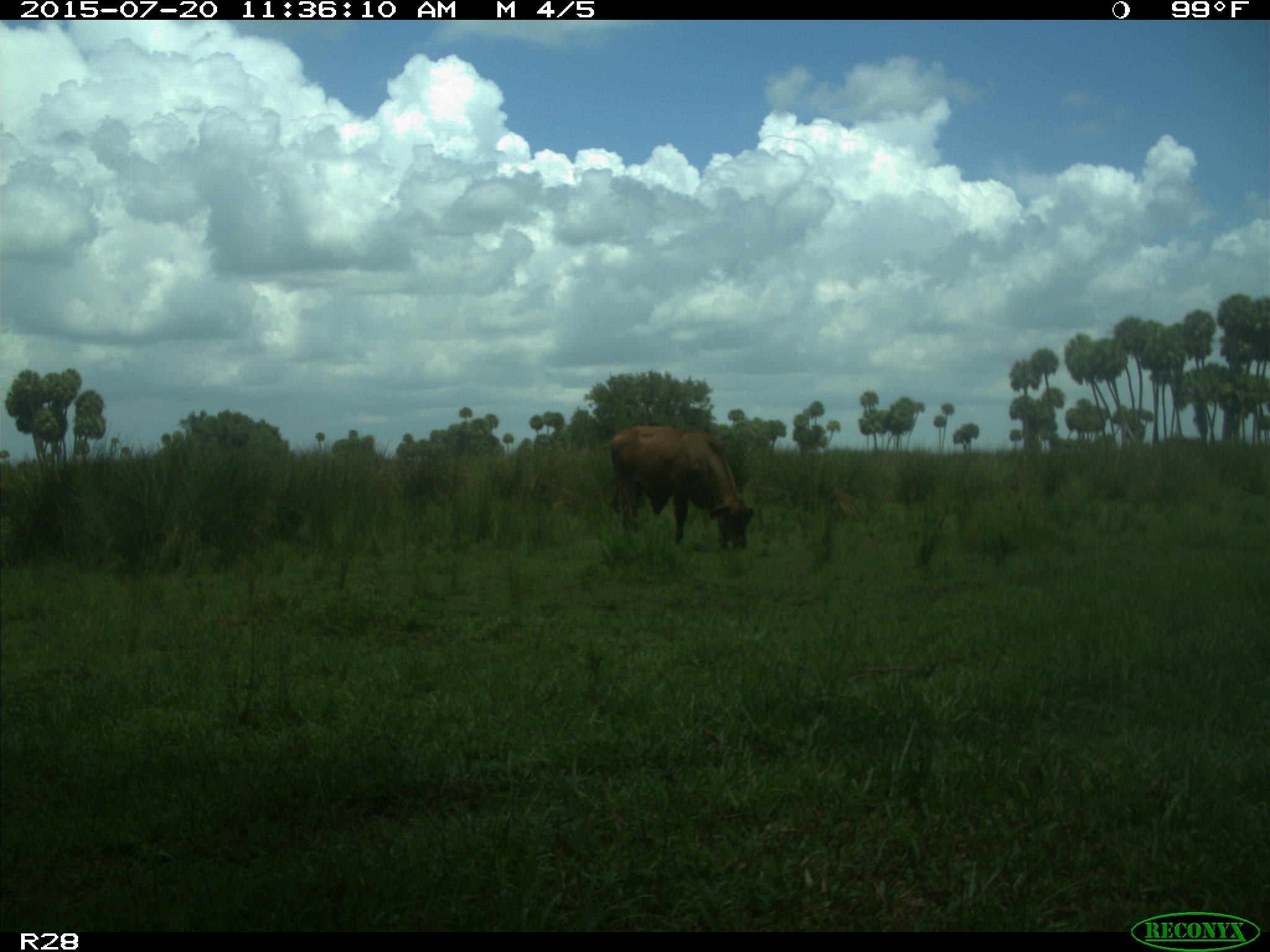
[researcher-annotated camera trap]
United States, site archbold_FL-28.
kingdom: Animalia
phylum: Chordata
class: Mammalia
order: Artiodactyla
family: Bovidae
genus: Bos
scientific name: Bos taurus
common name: domestic cow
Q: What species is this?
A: Bos taurus (domestic cow).